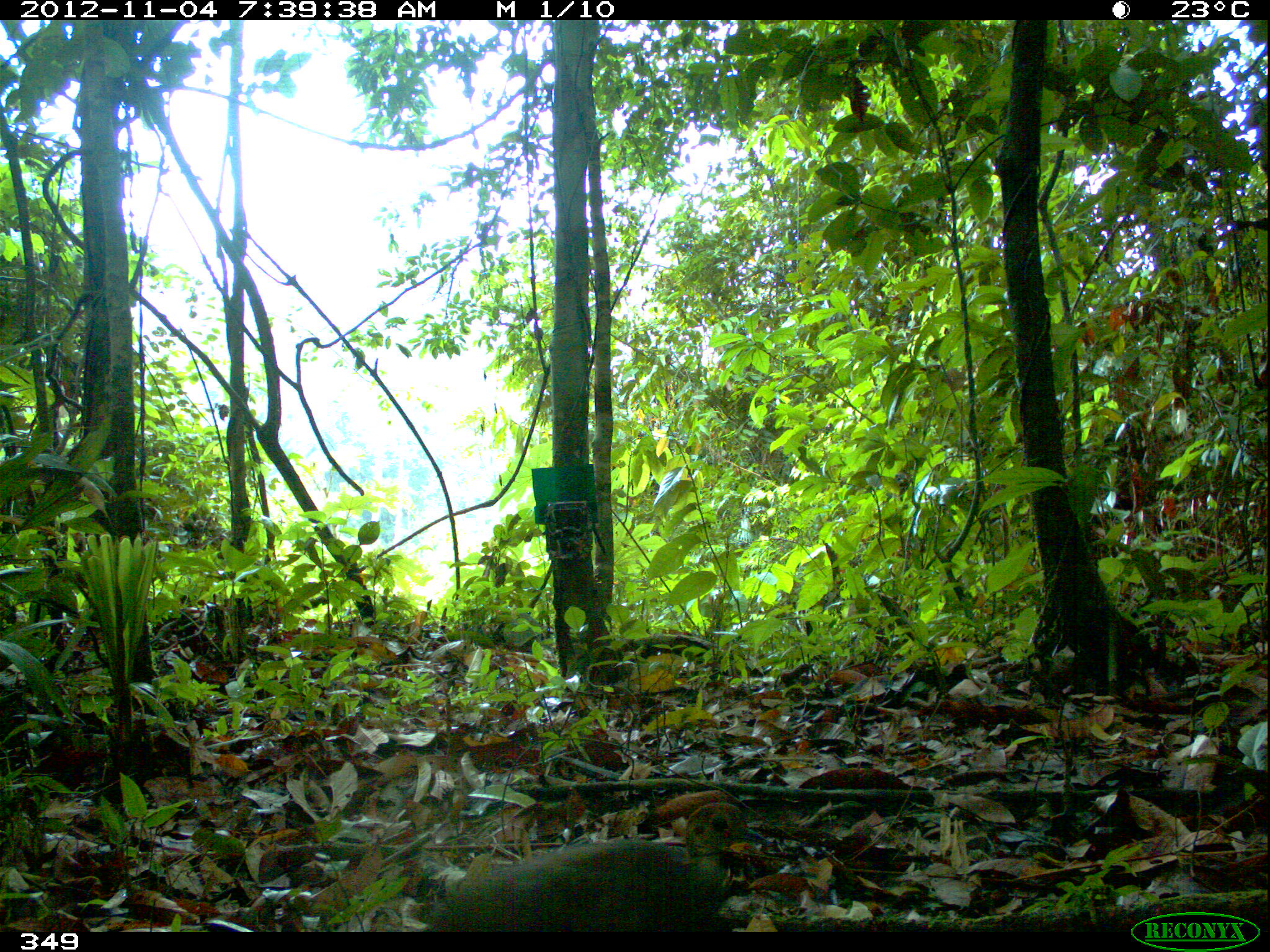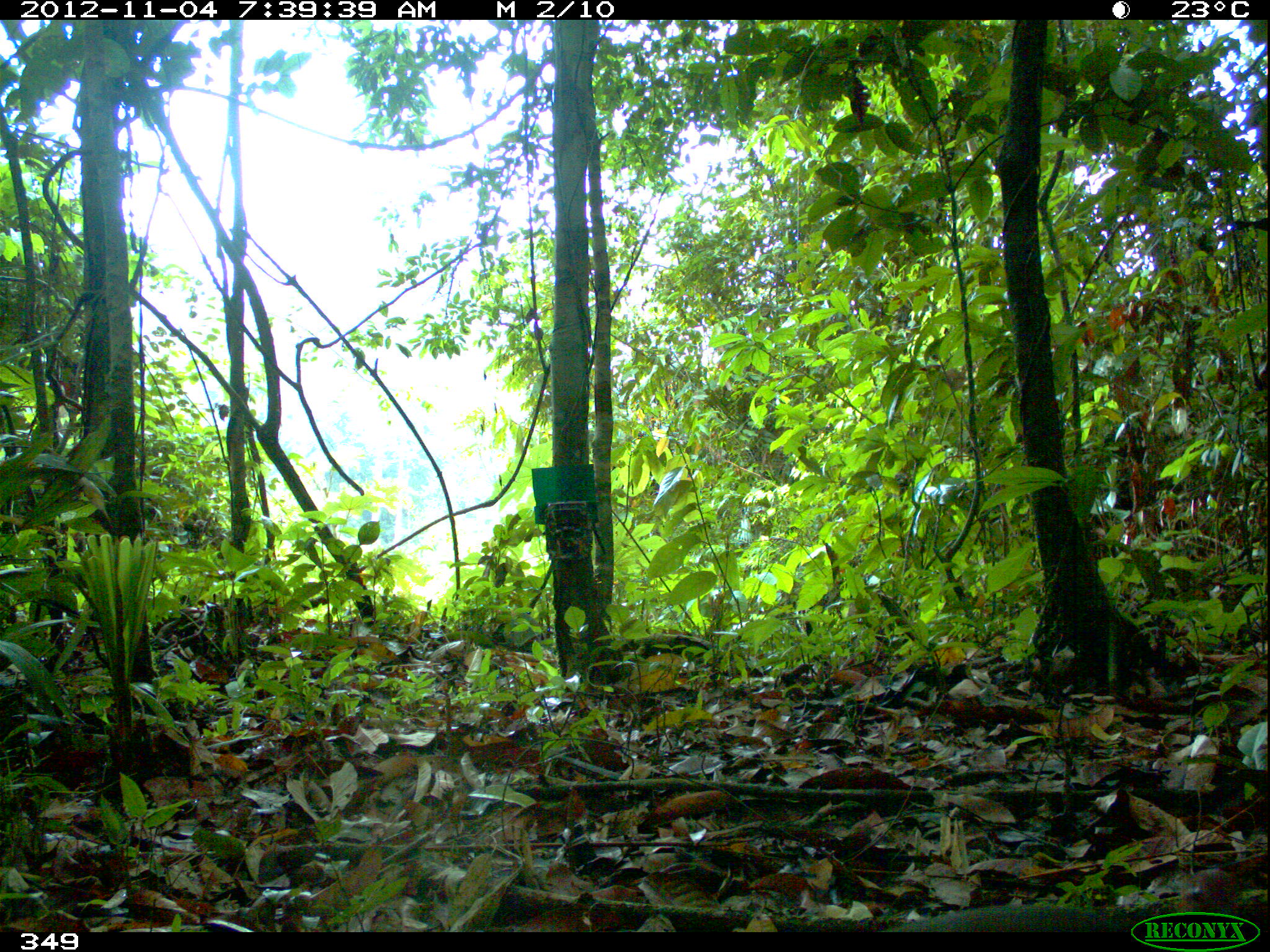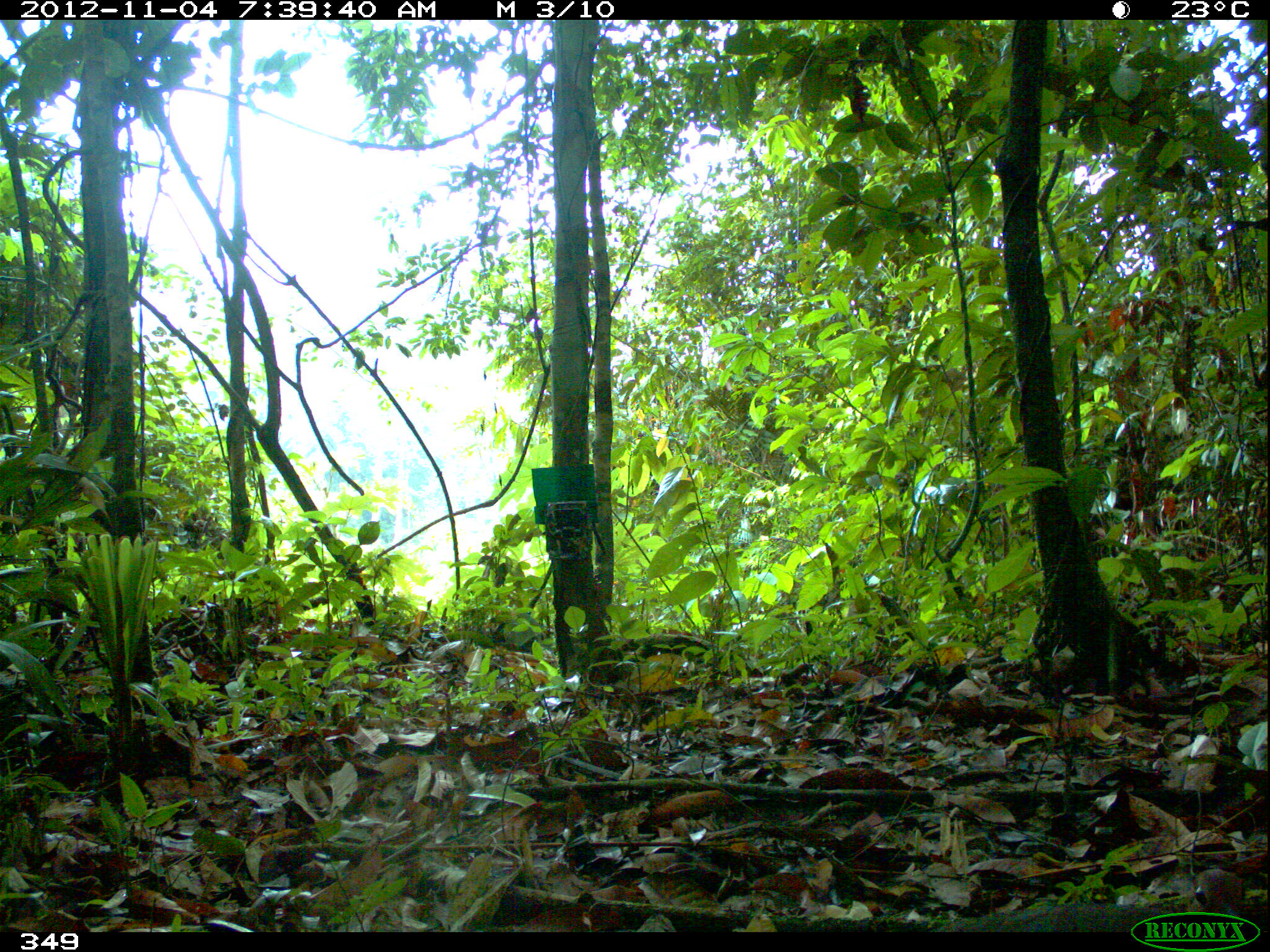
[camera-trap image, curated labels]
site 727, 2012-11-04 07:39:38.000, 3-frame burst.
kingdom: Animalia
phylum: Chordata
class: Aves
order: Galliformes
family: Phasianidae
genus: Alectoris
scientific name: Alectoris rufa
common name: red-legged partridge